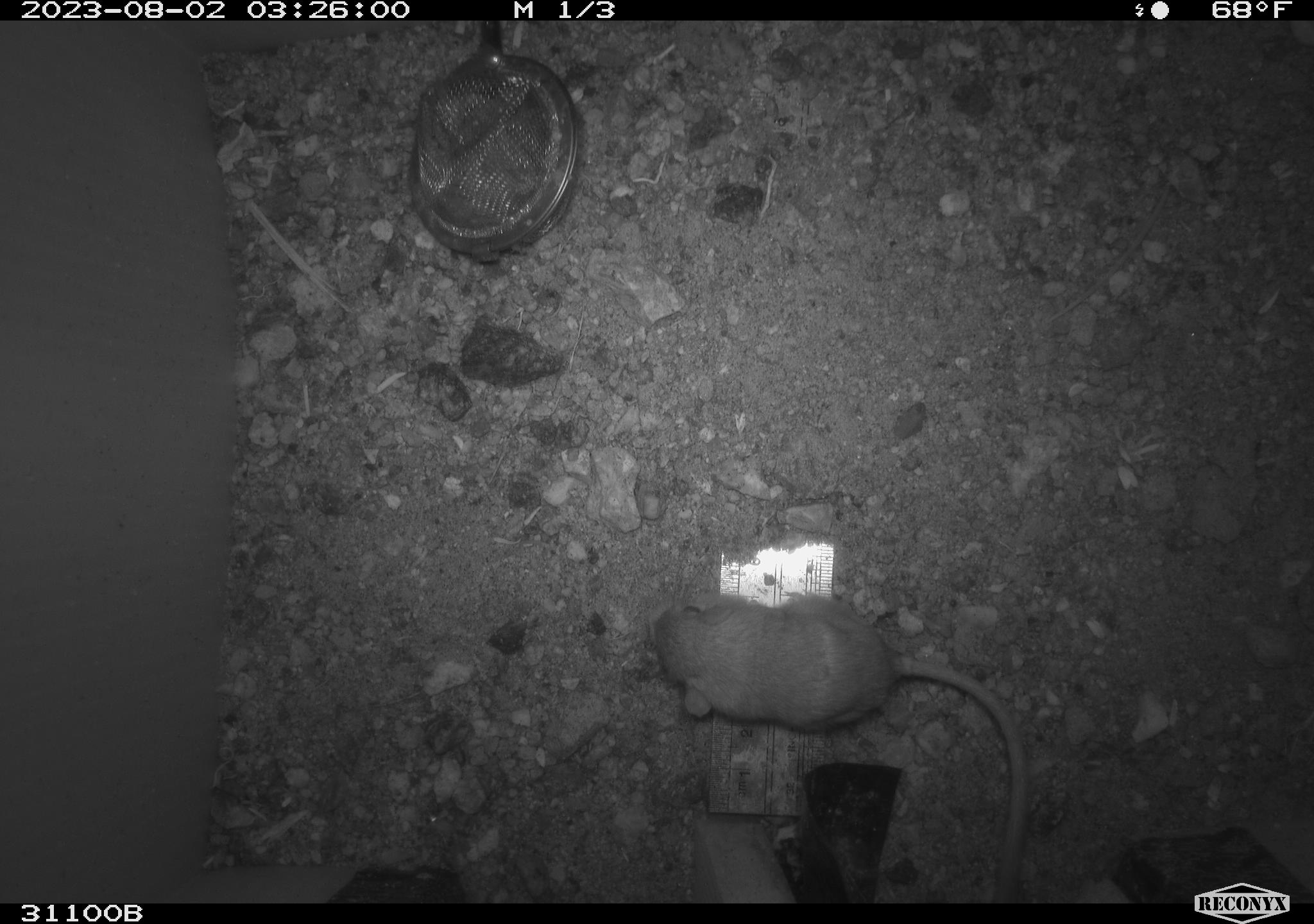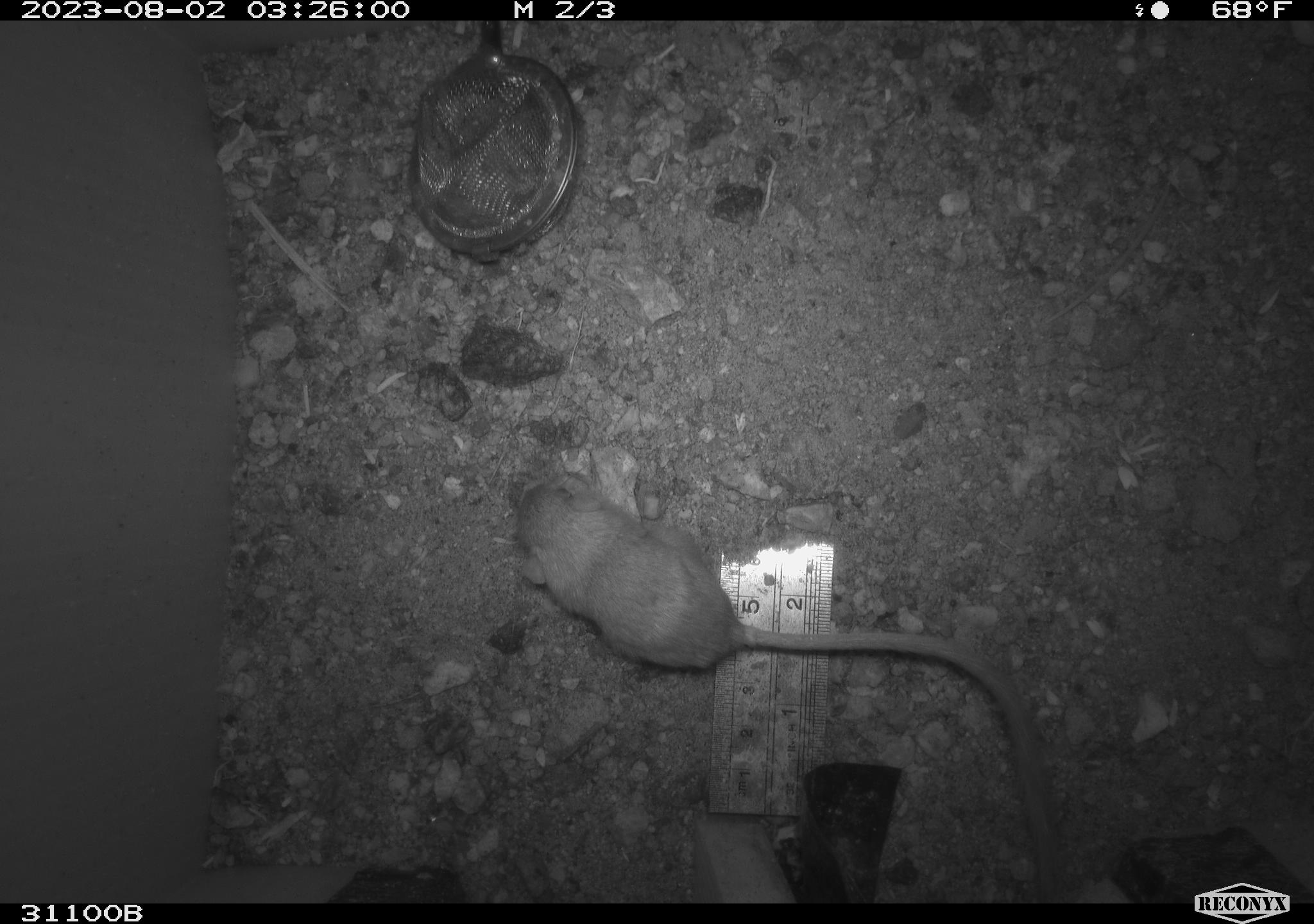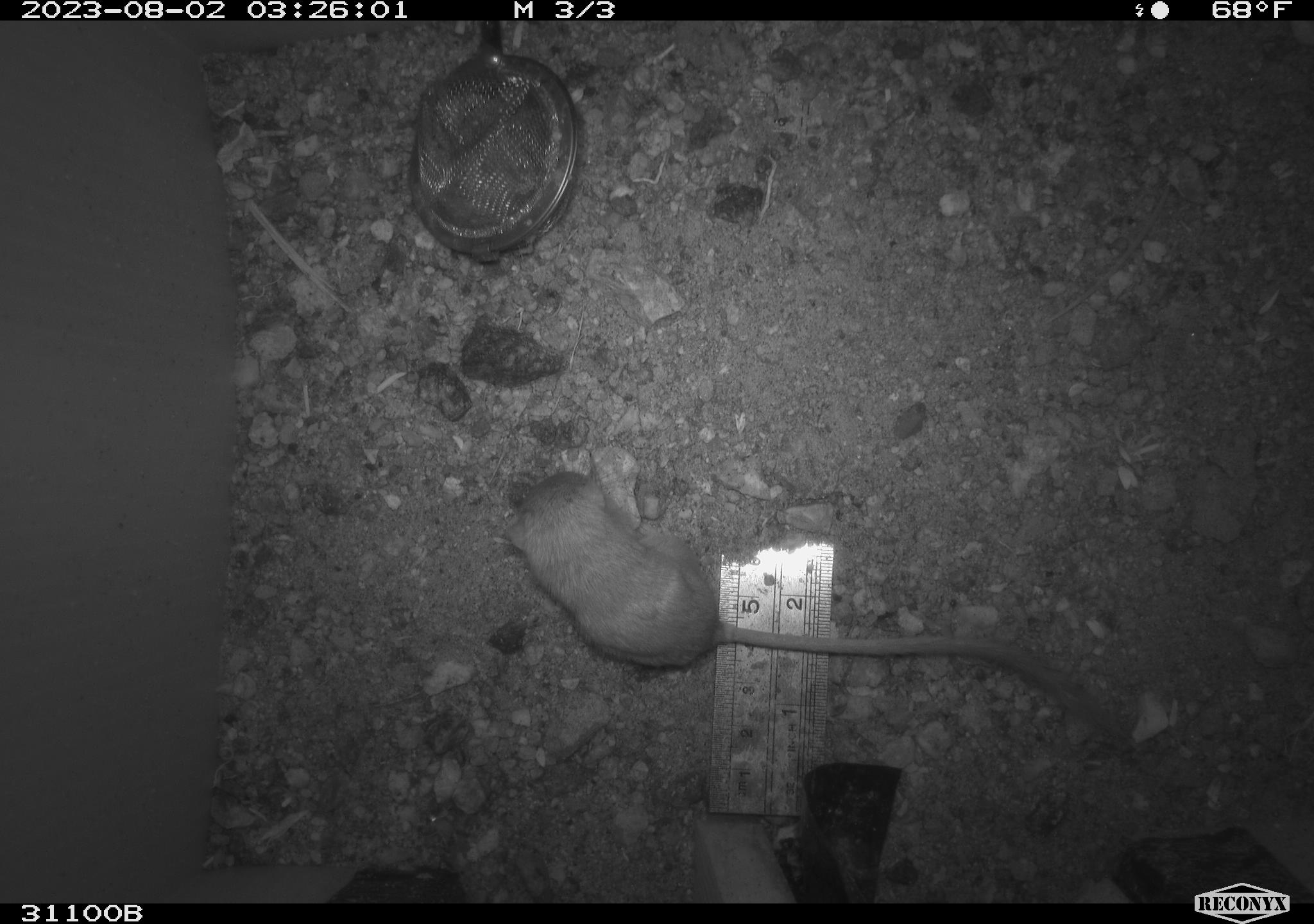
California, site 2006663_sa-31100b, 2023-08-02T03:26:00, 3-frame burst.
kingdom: Animalia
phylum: Chordata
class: Mammalia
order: Rodentia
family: Heteromyidae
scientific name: Heteromyidae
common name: kangaroo rats and pocket mice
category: heteromyidae family